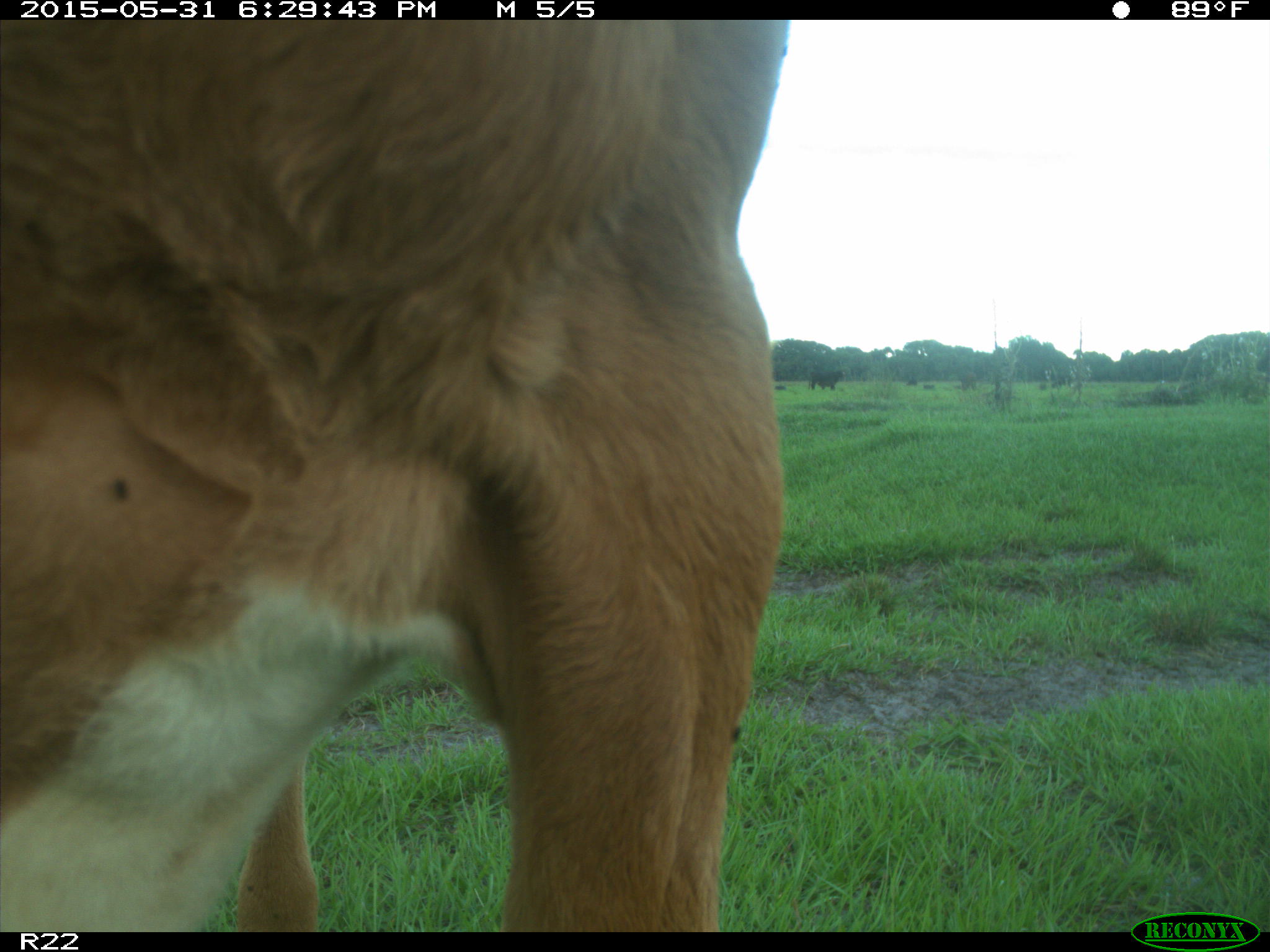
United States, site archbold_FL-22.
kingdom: Animalia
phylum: Chordata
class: Mammalia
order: Artiodactyla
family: Bovidae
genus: Bos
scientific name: Bos taurus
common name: domestic cow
Bos taurus (domestic cow).